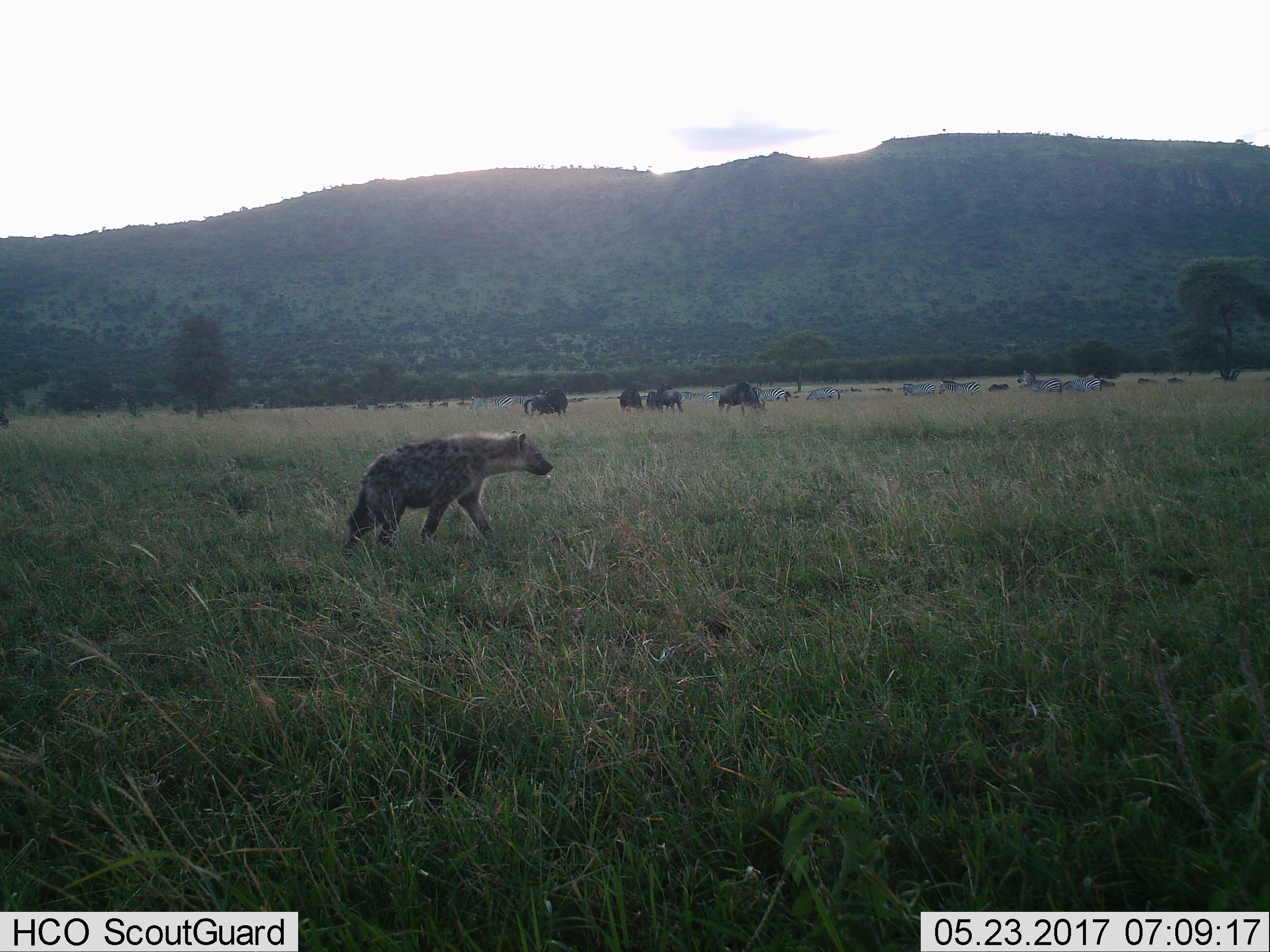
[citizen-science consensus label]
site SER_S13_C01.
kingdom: Animalia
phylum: Chordata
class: Mammalia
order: Carnivora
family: Hyaenidae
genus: Crocuta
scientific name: Crocuta crocuta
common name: spotted hyena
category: hyenaspotted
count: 1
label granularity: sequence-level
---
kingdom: Animalia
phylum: Chordata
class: Mammalia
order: Artiodactyla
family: Bovidae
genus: Connochaetes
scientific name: Connochaetes taurinus taurinus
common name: blue wildebeest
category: wildebeestblue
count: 6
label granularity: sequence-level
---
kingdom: Animalia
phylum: Chordata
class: Mammalia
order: Perissodactyla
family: Equidae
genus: Equus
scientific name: Equus quagga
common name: plains zebra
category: zebraplains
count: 10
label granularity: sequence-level